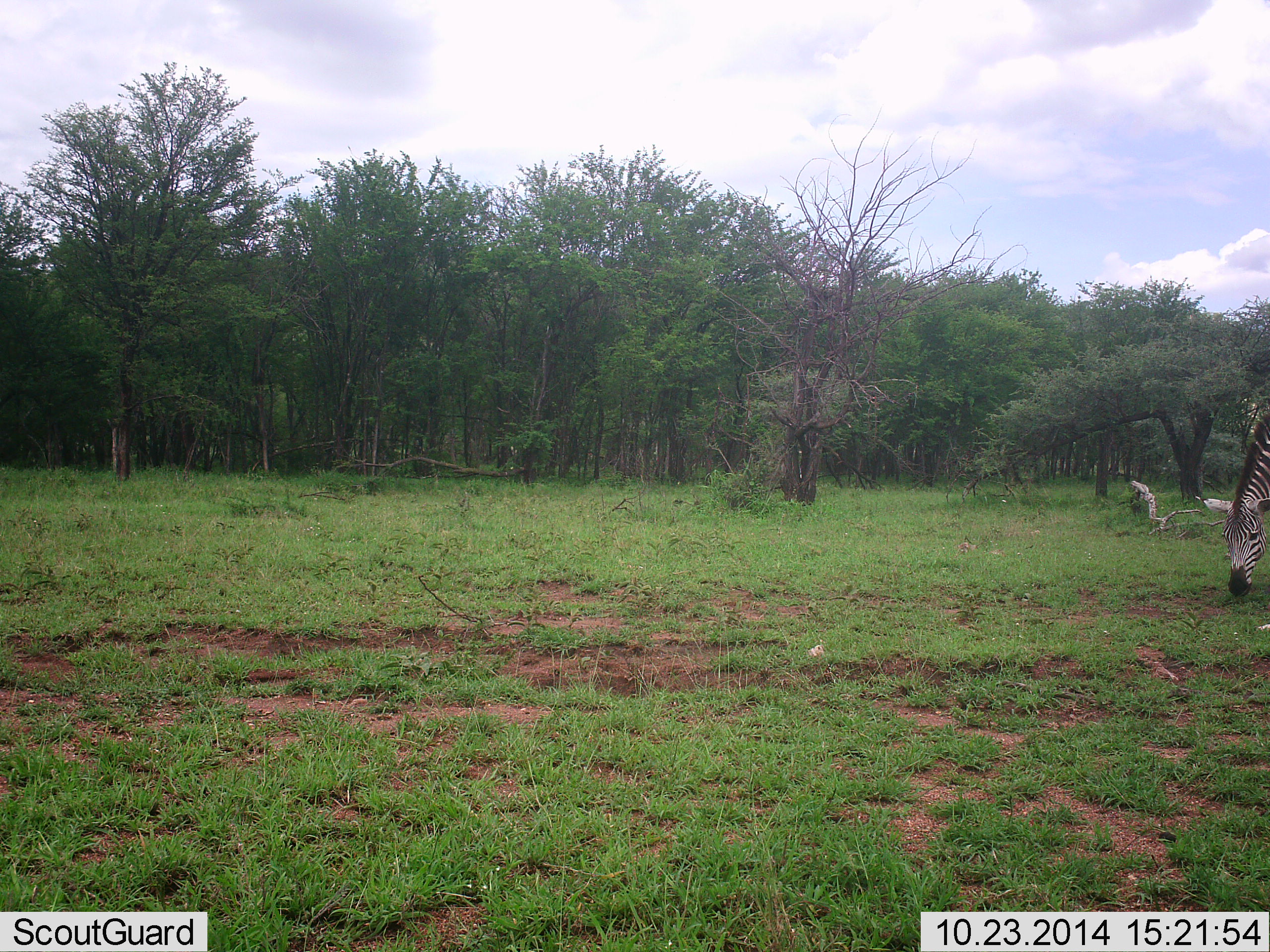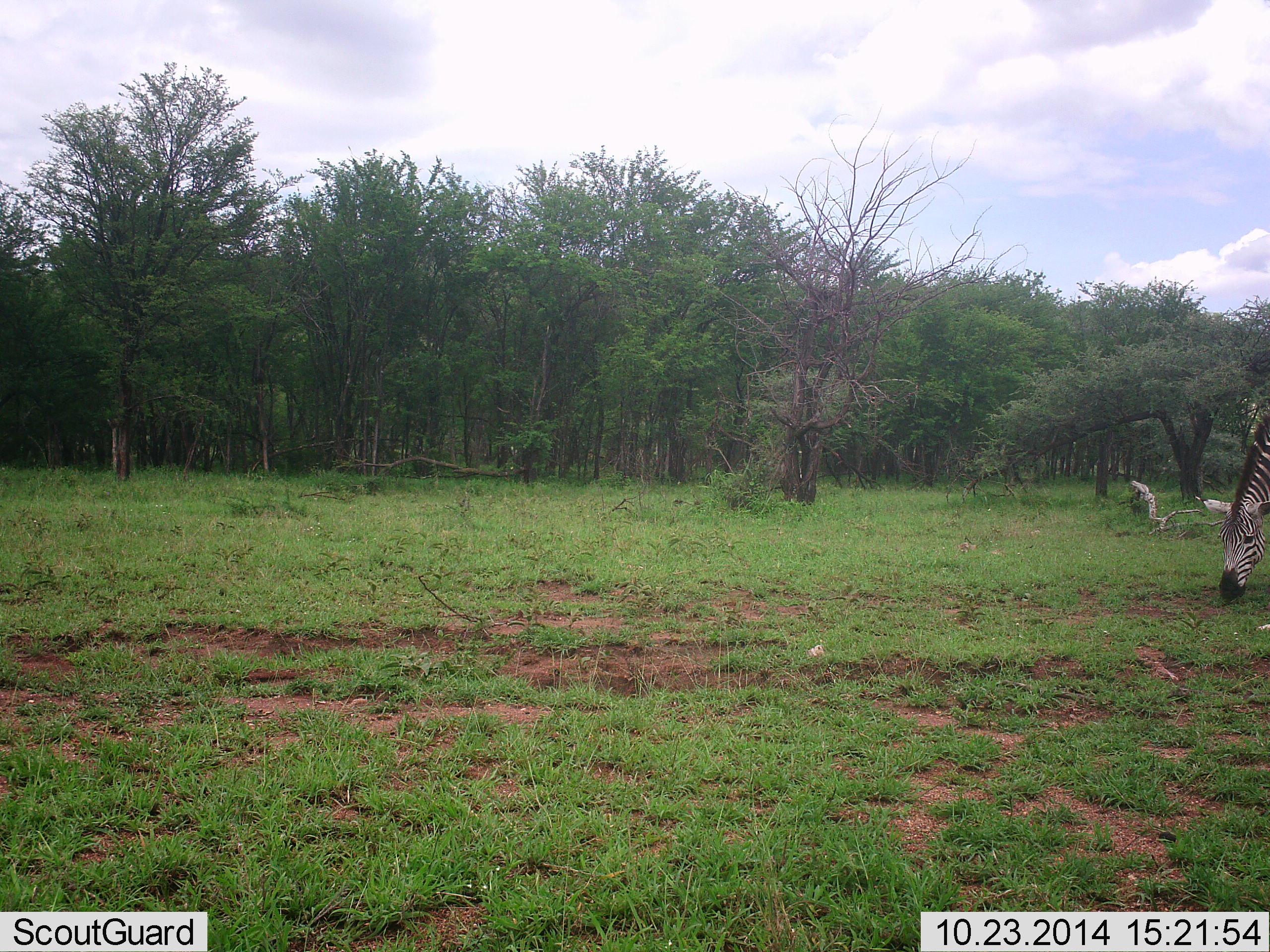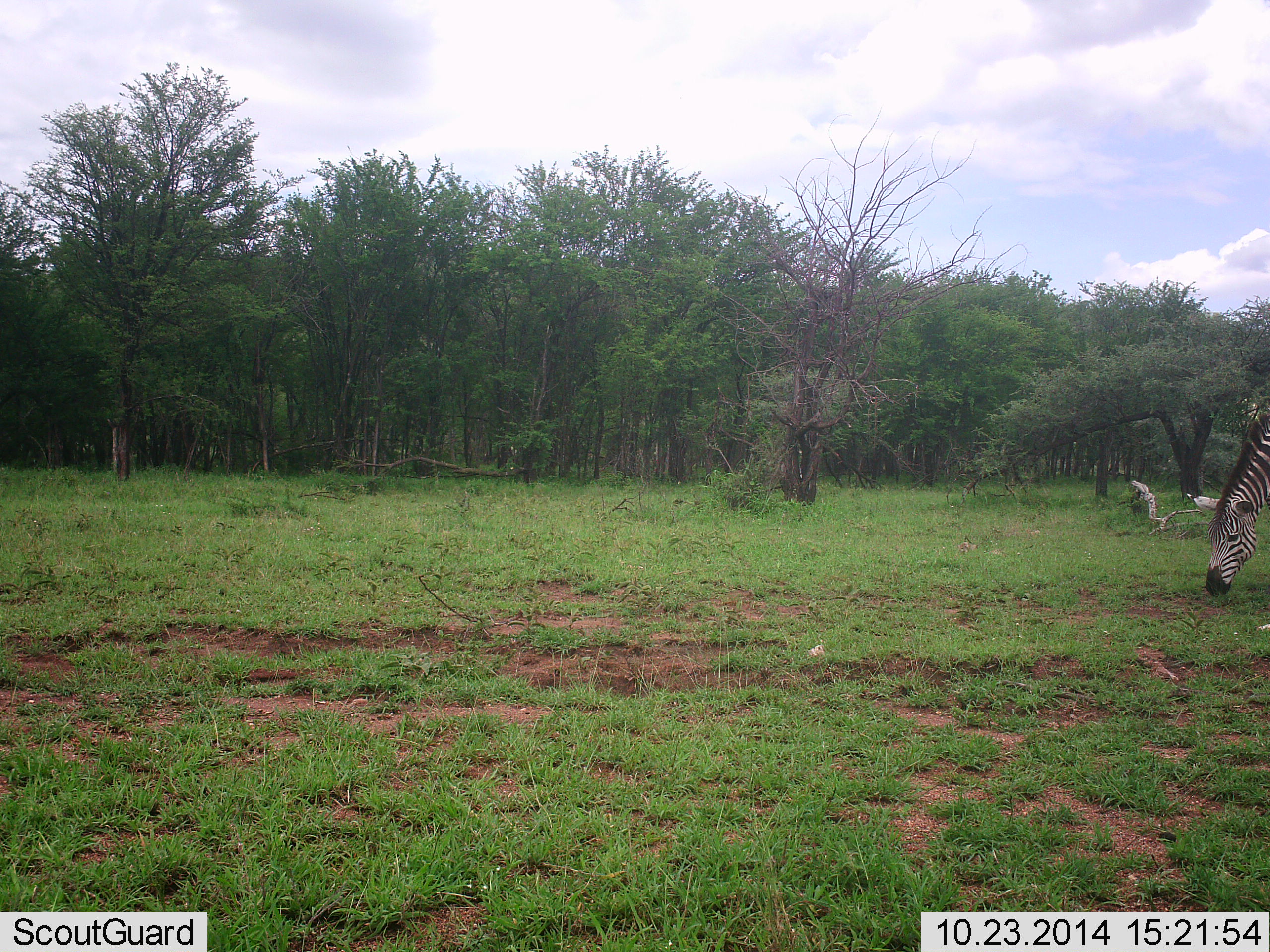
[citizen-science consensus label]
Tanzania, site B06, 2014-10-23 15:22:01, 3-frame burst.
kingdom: Animalia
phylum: Chordata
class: Mammalia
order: Perissodactyla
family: Equidae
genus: Equus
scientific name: Equus quagga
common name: plains zebra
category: zebra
Zebra (plains zebra) (Equus quagga), count 1. Behavior (volunteer vote fractions): standing 10%, resting 0%, moving 0%, interacting 0%. Young present (vote fraction): 0%. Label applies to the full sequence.